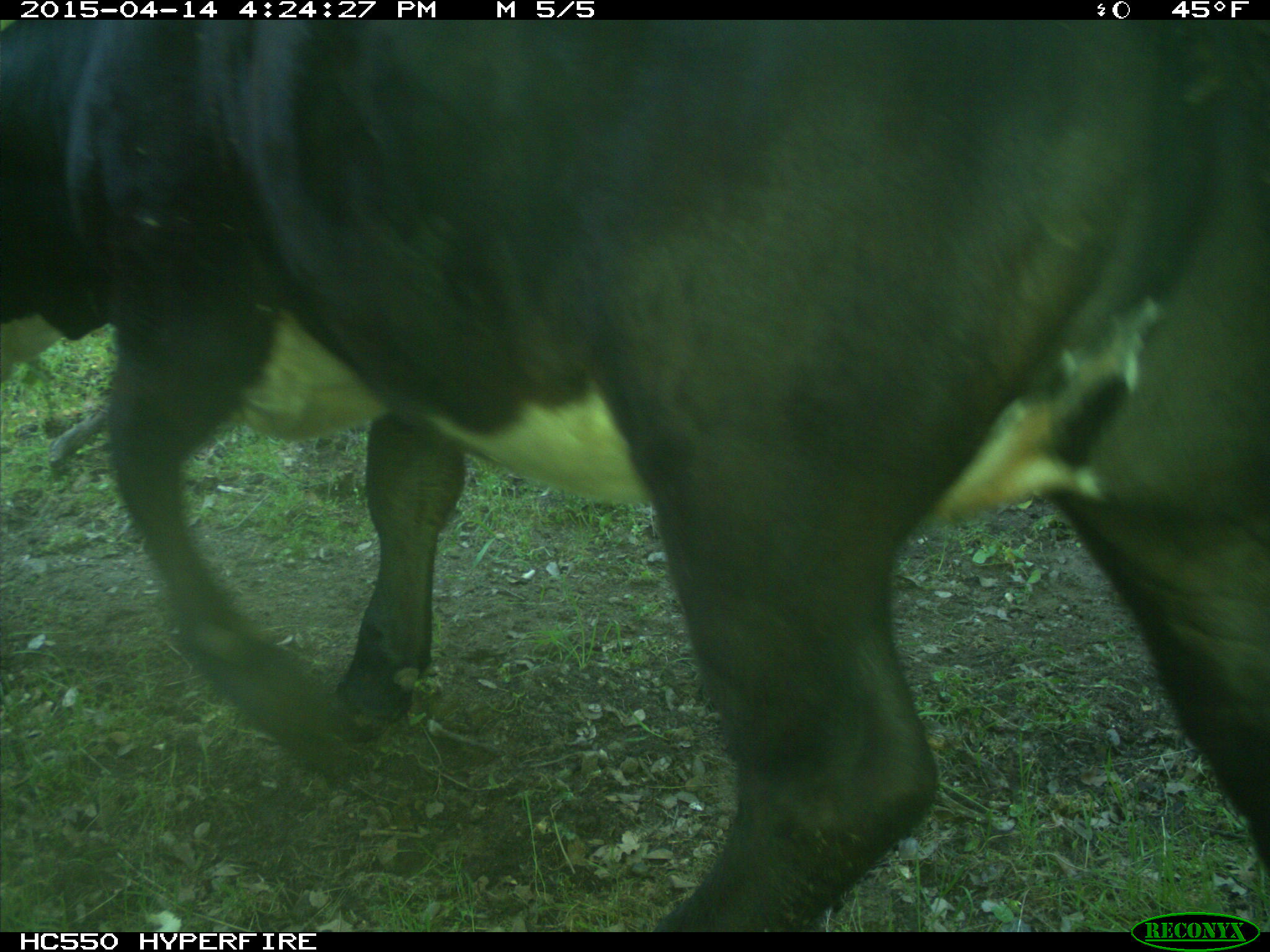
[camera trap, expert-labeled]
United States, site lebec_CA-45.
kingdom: Animalia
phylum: Chordata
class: Mammalia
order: Artiodactyla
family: Bovidae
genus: Bos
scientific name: Bos taurus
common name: domestic cow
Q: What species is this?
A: Bos taurus (domestic cow).